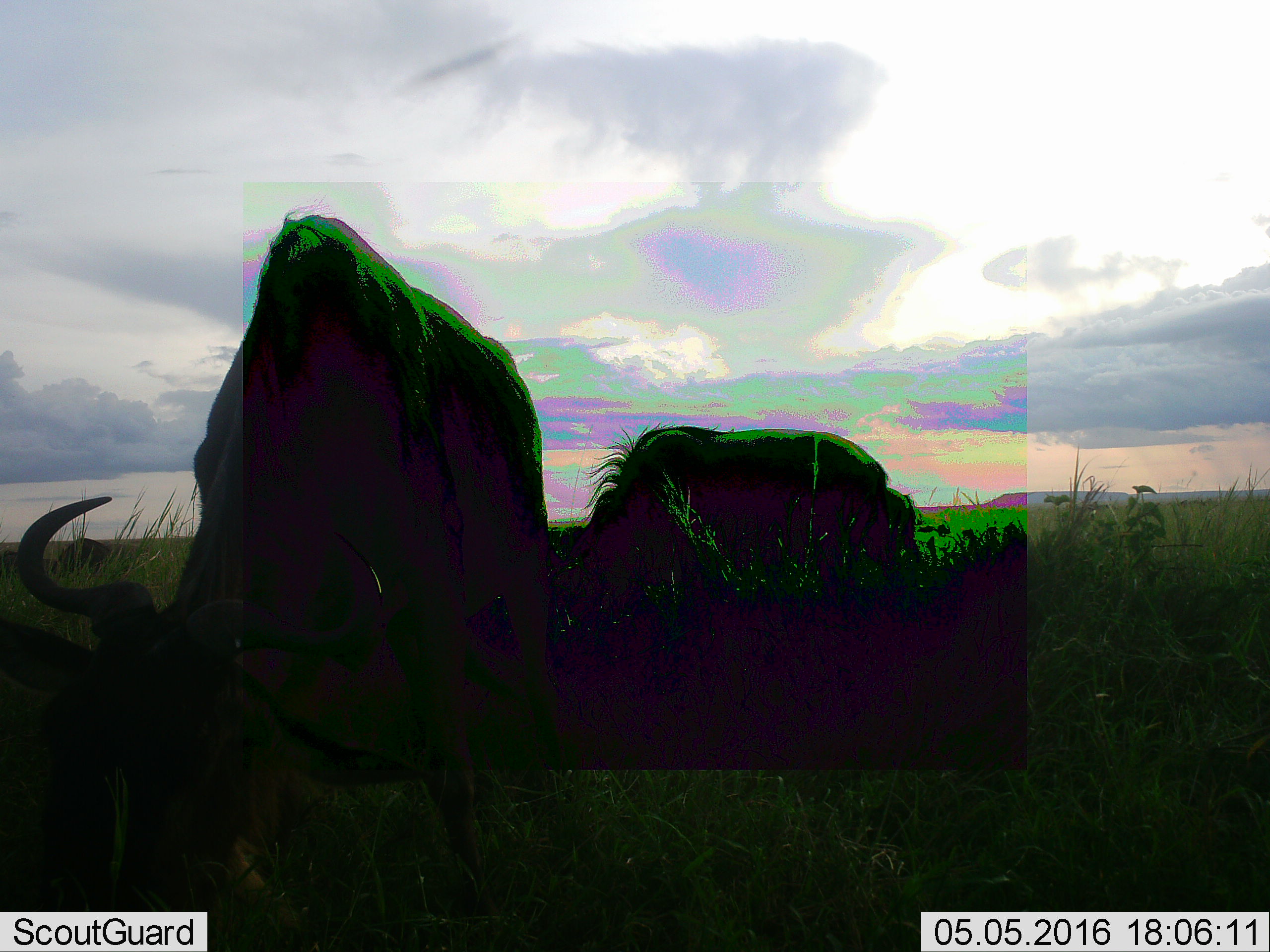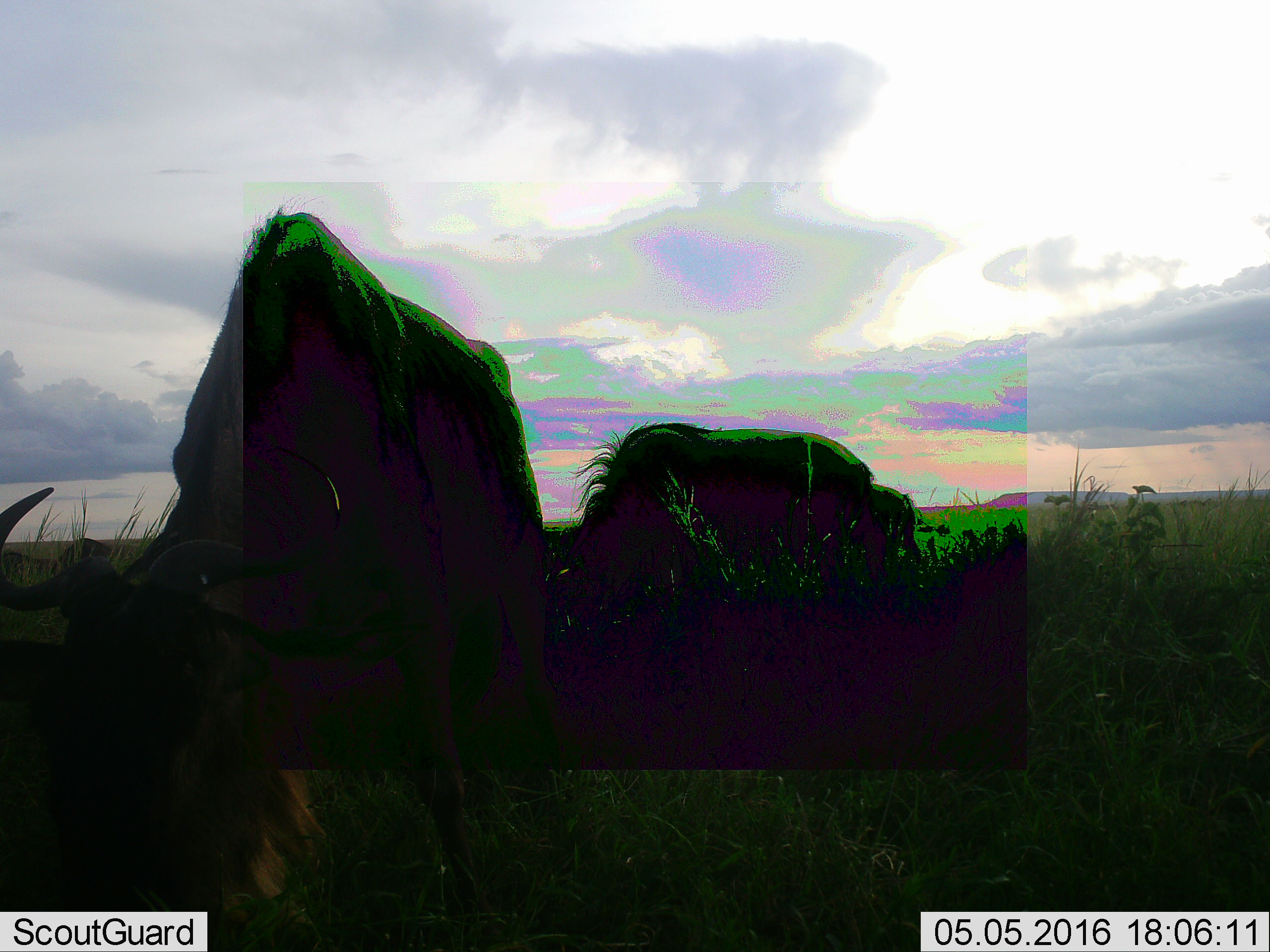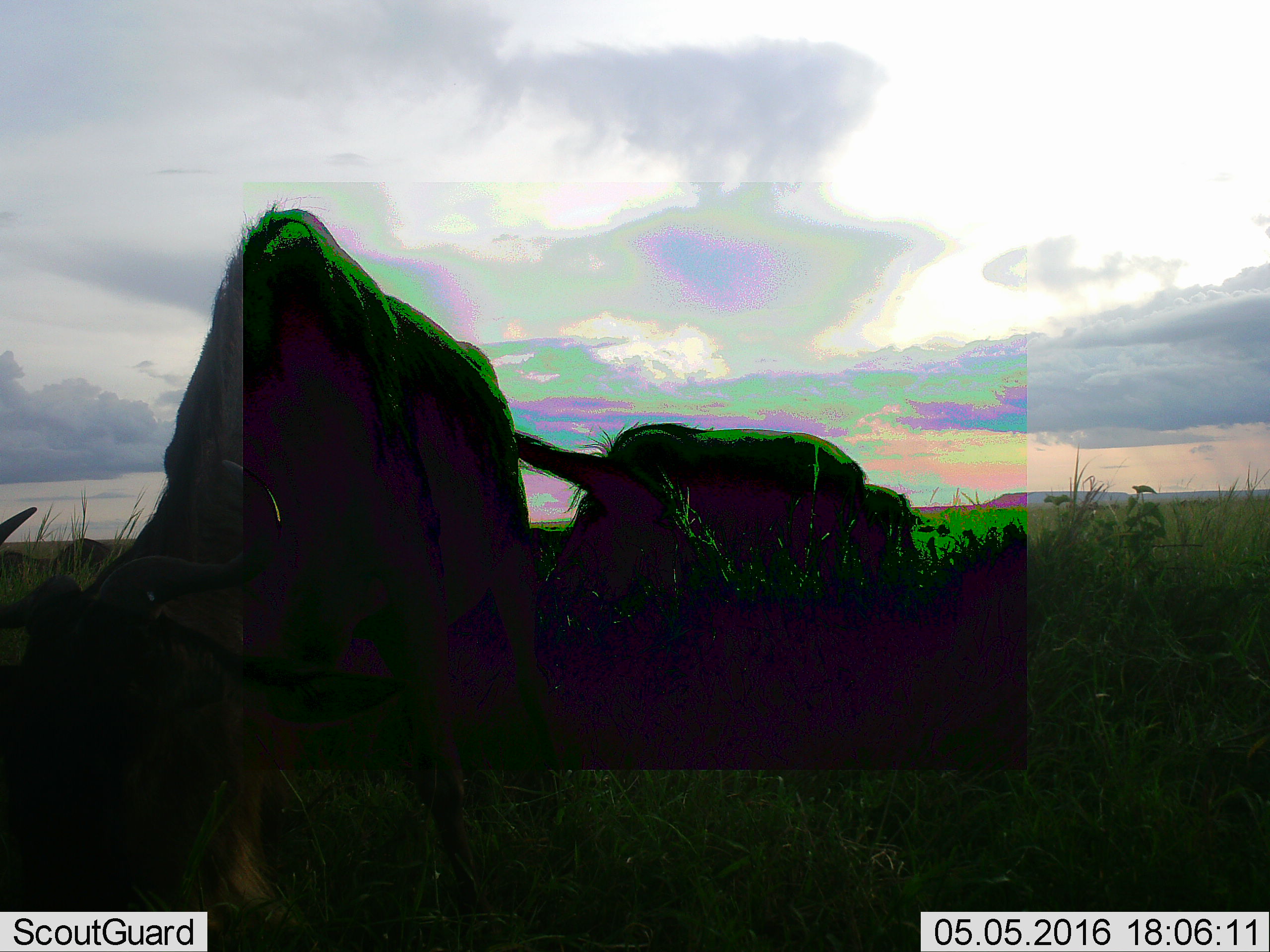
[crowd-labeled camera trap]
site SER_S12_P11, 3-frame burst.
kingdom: Animalia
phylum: Chordata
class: Mammalia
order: Artiodactyla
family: Bovidae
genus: Connochaetes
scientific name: Connochaetes taurinus taurinus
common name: blue wildebeest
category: wildebeestblue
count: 3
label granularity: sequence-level